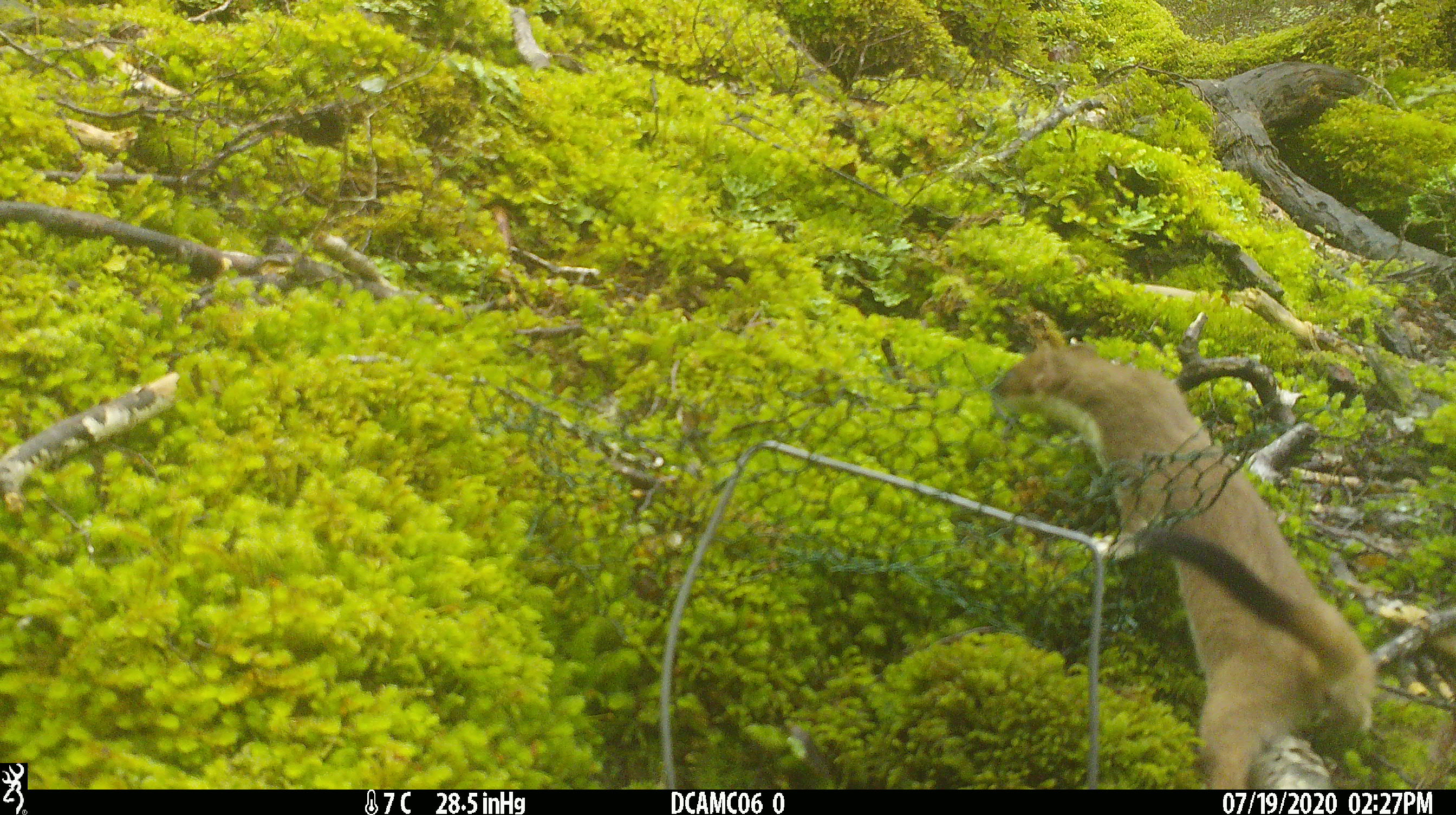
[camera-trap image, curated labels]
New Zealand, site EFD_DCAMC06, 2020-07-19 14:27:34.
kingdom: Animalia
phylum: Chordata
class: Mammalia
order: Carnivora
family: Mustelidae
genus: Mustela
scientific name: Mustela erminea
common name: stoat